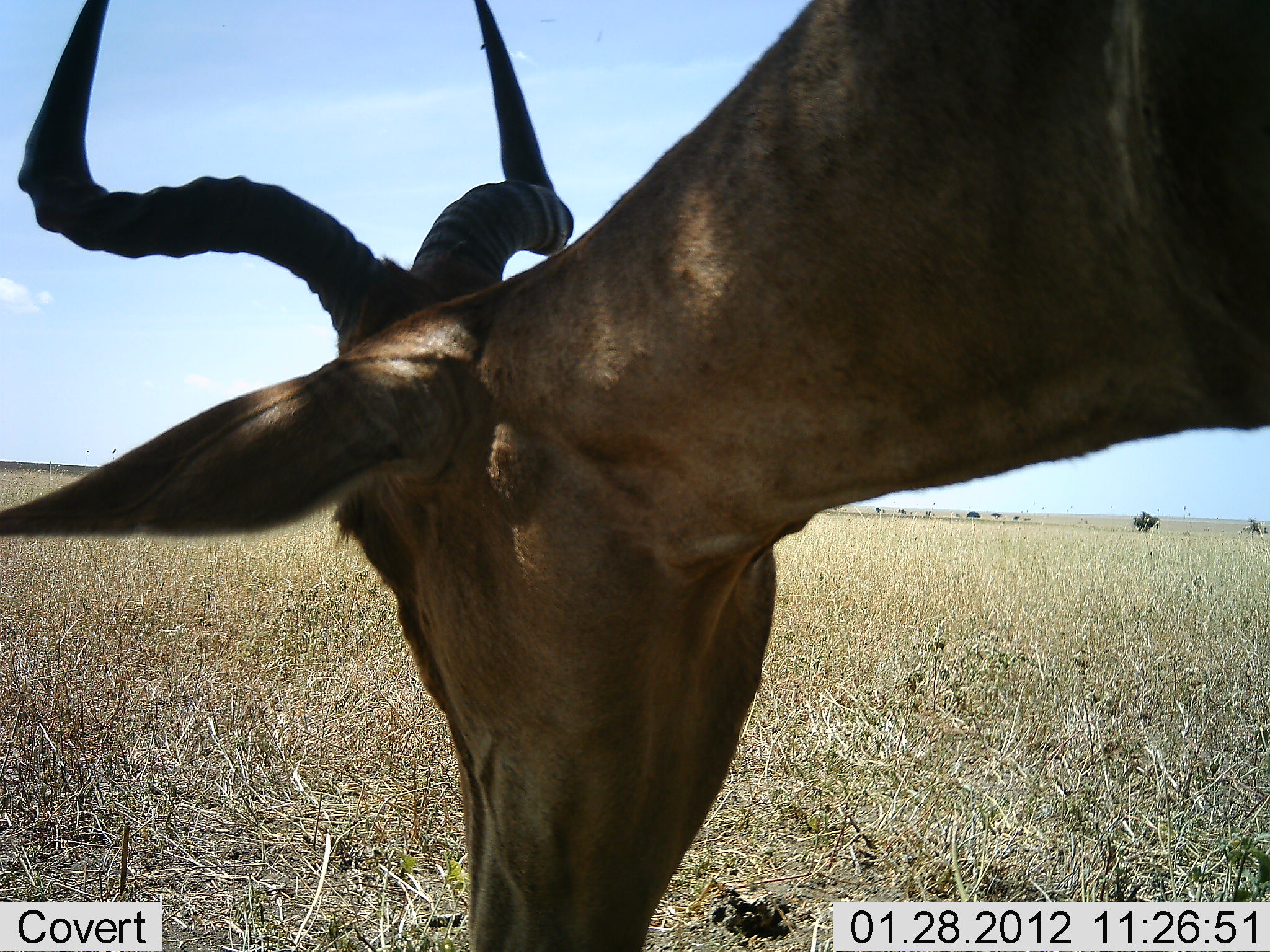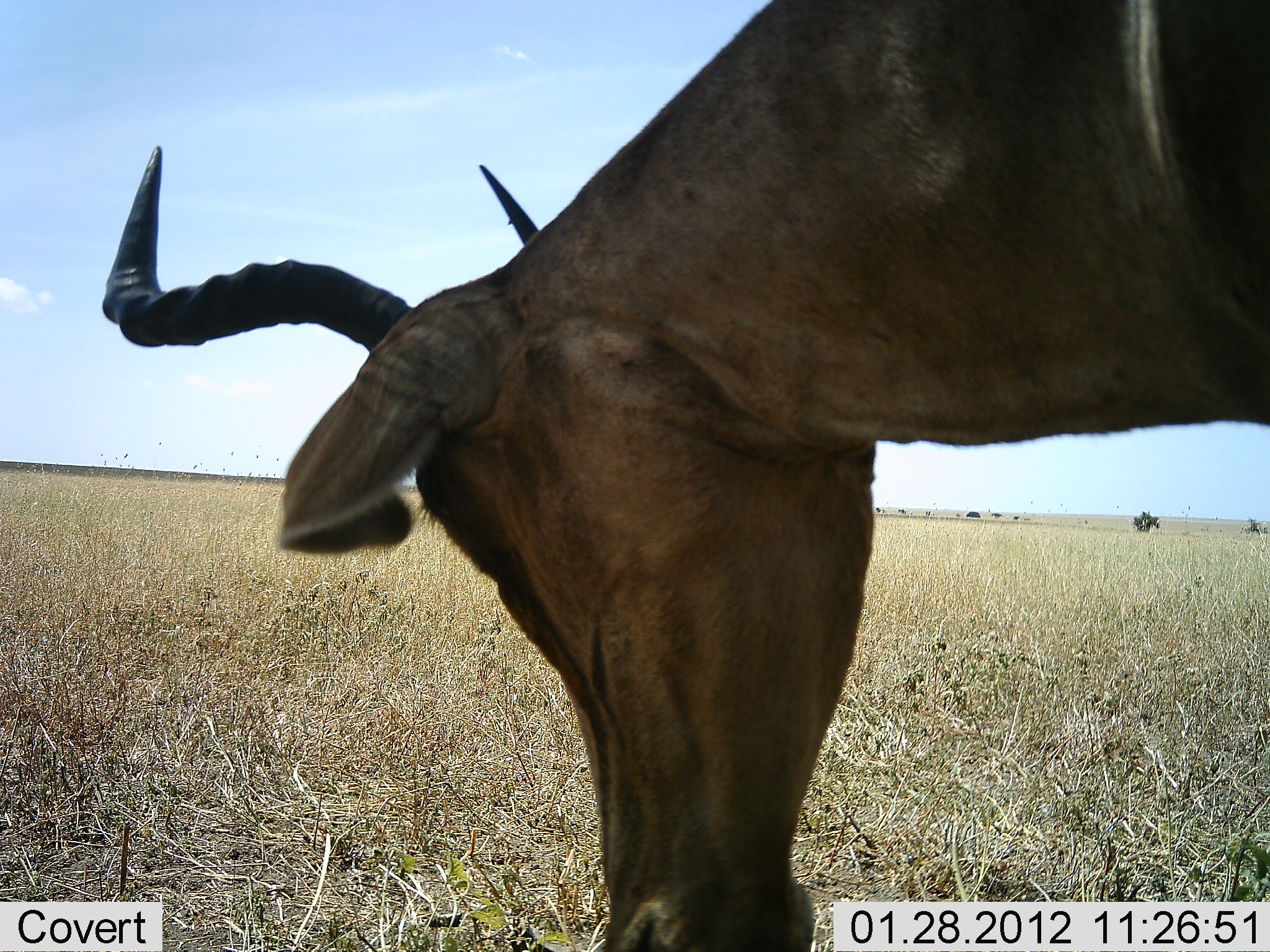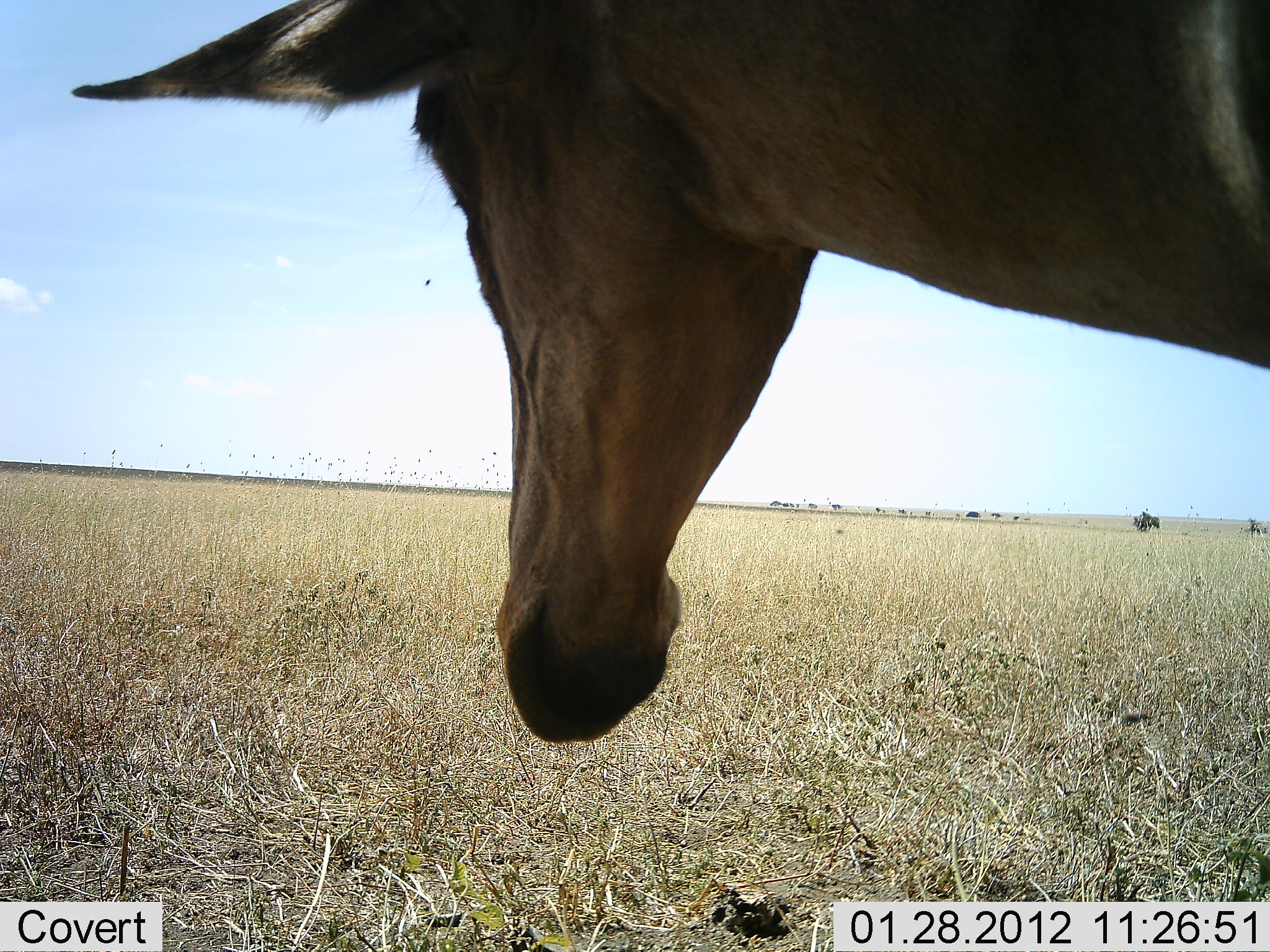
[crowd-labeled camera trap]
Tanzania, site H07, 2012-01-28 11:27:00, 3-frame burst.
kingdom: Animalia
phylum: Chordata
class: Mammalia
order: Artiodactyla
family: Bovidae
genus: Alcelaphus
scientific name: Alcelaphus buselaphus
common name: hartebeest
Hartebeest (Alcelaphus buselaphus), count 1. Behavior (volunteer vote fractions): standing 58%, resting 0%, moving 5%, interacting 0%. Young present (vote fraction): 0%. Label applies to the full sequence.